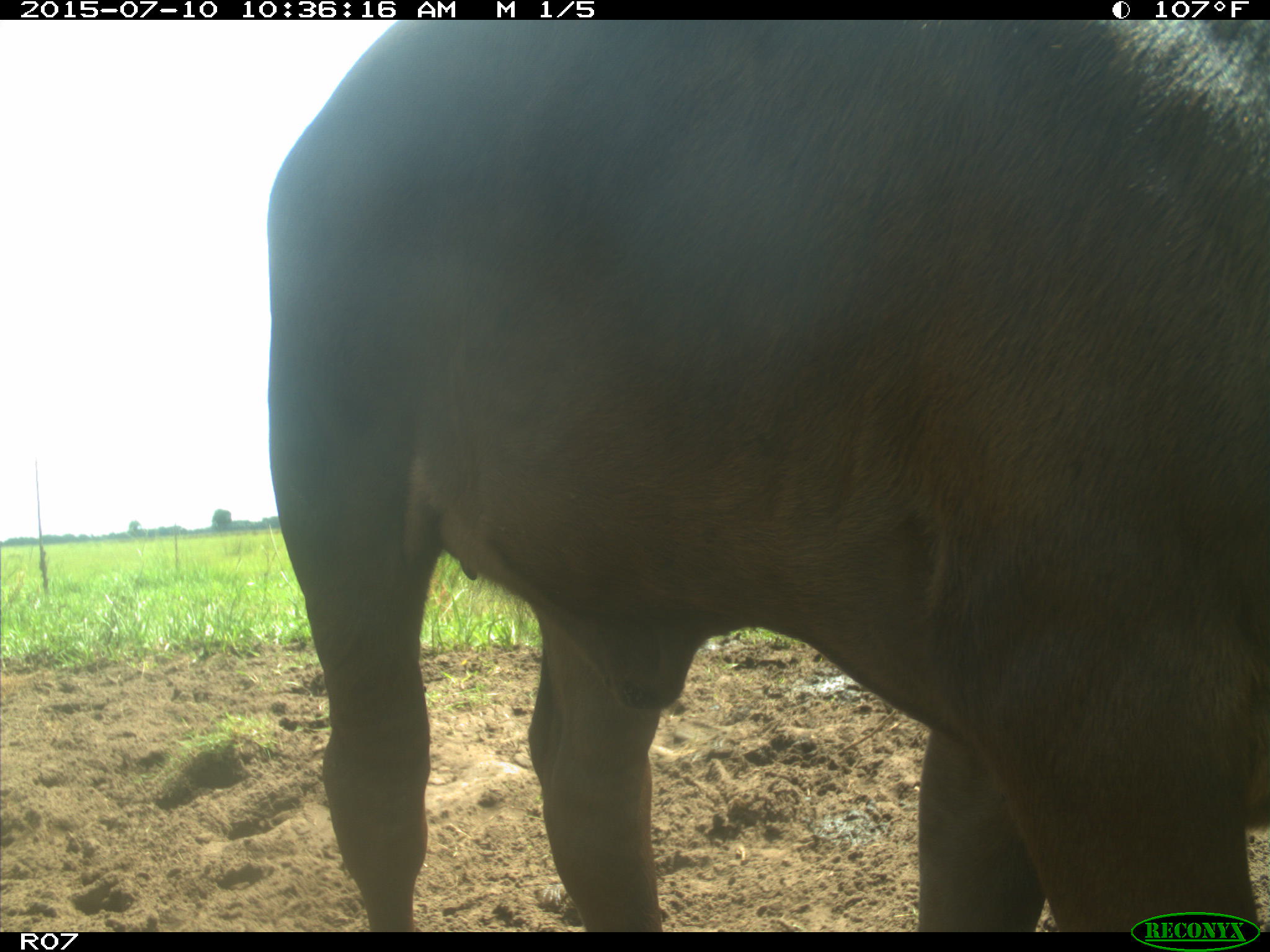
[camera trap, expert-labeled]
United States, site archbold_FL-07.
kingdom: Animalia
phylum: Chordata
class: Mammalia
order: Artiodactyla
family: Bovidae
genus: Bos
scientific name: Bos taurus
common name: domestic cow